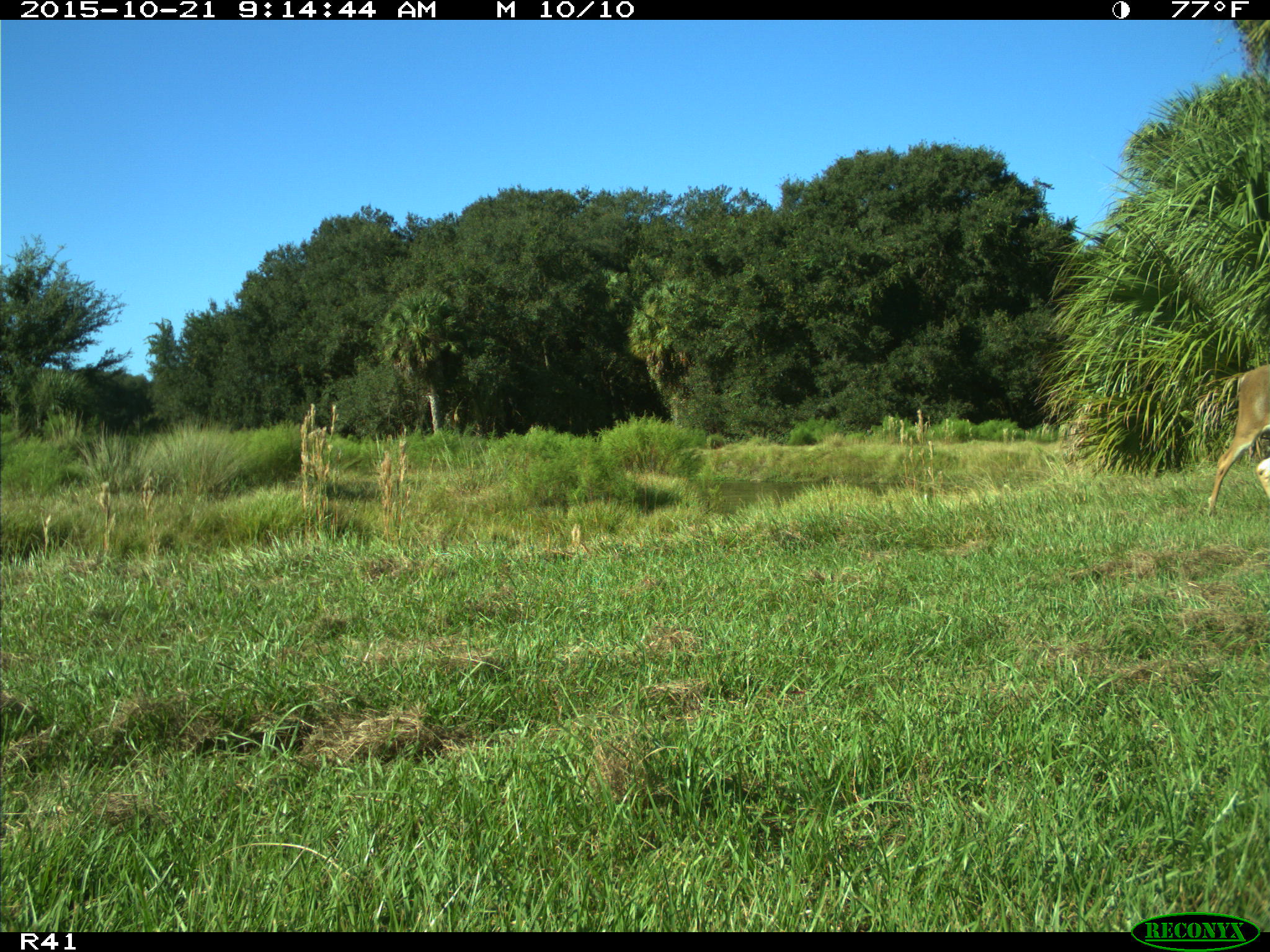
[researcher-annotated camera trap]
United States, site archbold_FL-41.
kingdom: Animalia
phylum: Chordata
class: Mammalia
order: Artiodactyla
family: Cervidae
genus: Odocoileus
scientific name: Odocoileus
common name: deer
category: unidentified deer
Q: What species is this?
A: Unidentified deer (deer) (Odocoileus).